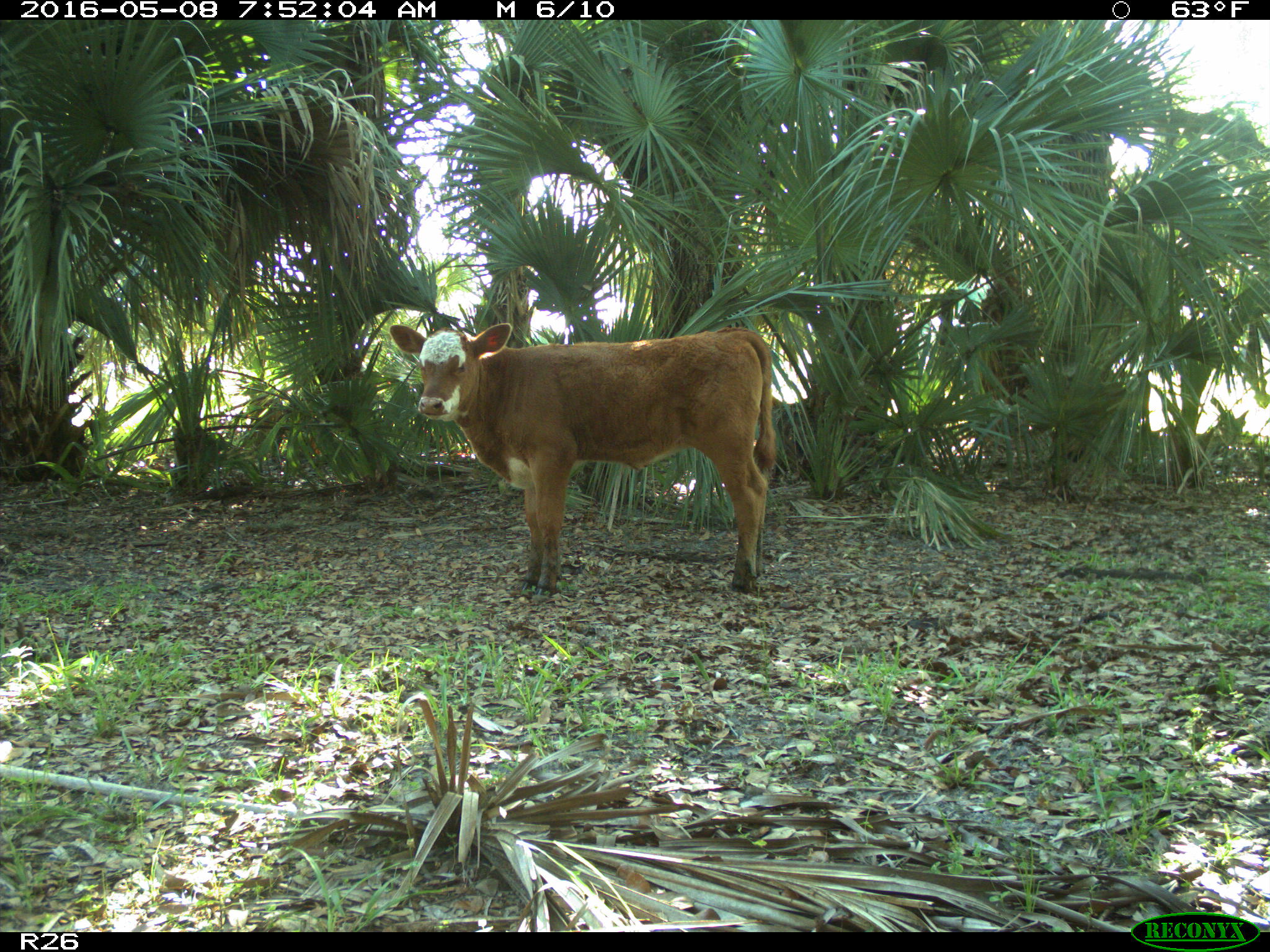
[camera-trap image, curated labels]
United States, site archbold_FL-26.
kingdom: Animalia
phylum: Chordata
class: Mammalia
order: Artiodactyla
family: Bovidae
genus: Bos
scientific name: Bos taurus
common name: domestic cow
Bos taurus (domestic cow).